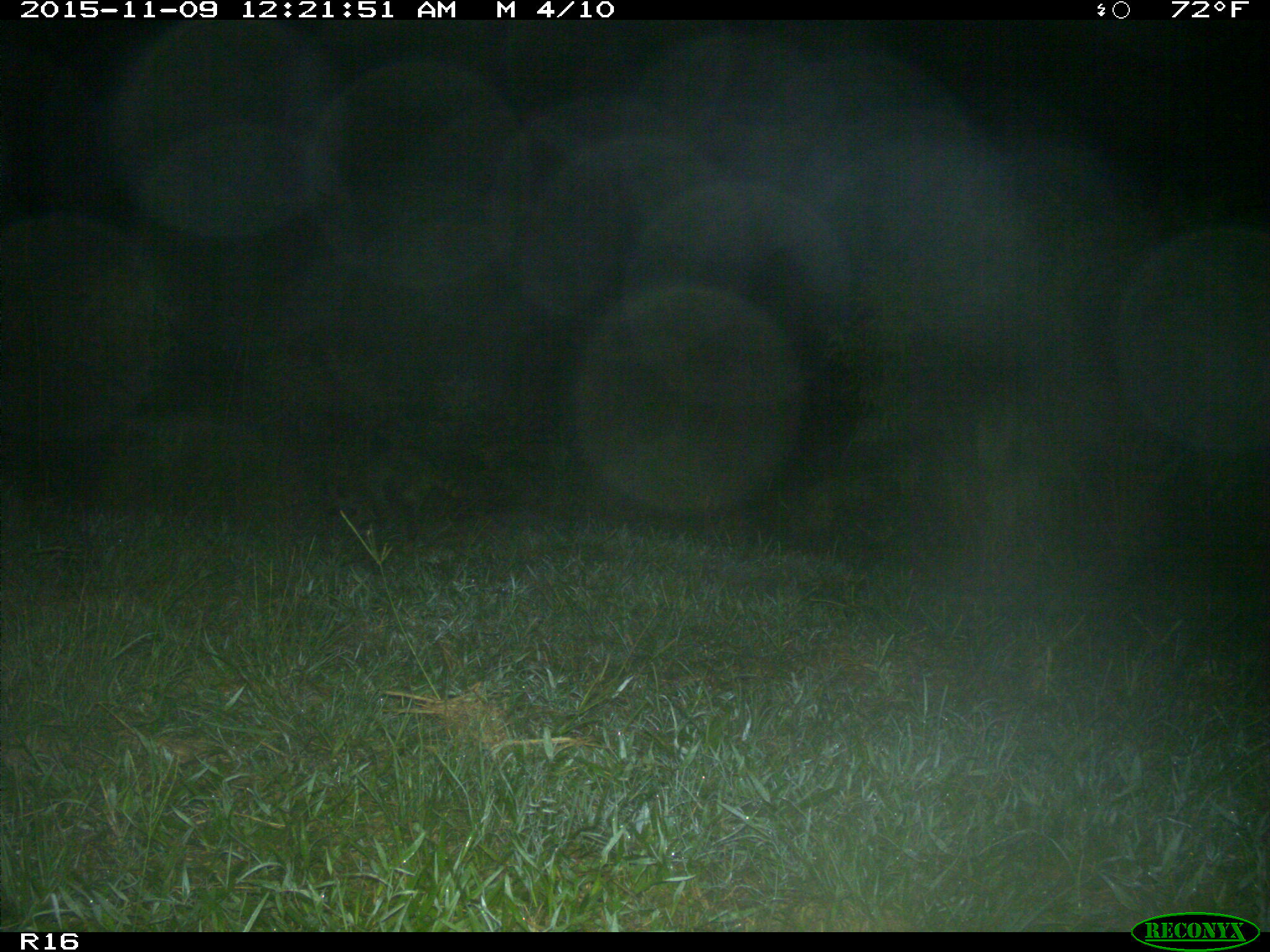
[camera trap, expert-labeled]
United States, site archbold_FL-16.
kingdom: Animalia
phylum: Chordata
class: Mammalia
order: Carnivora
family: Procyonidae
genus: Procyon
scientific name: Procyon lotor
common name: common raccoon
Procyon lotor (common raccoon).